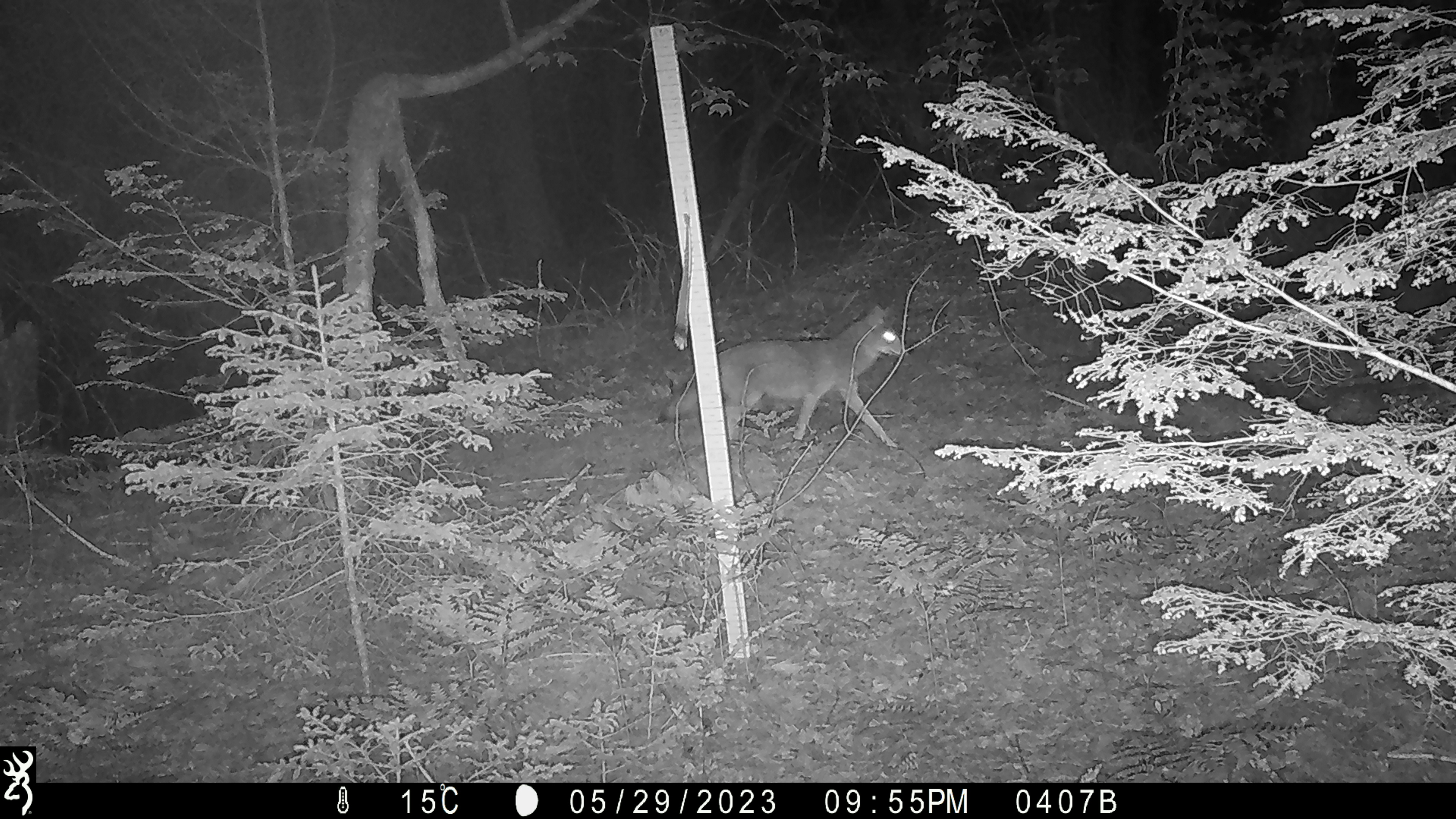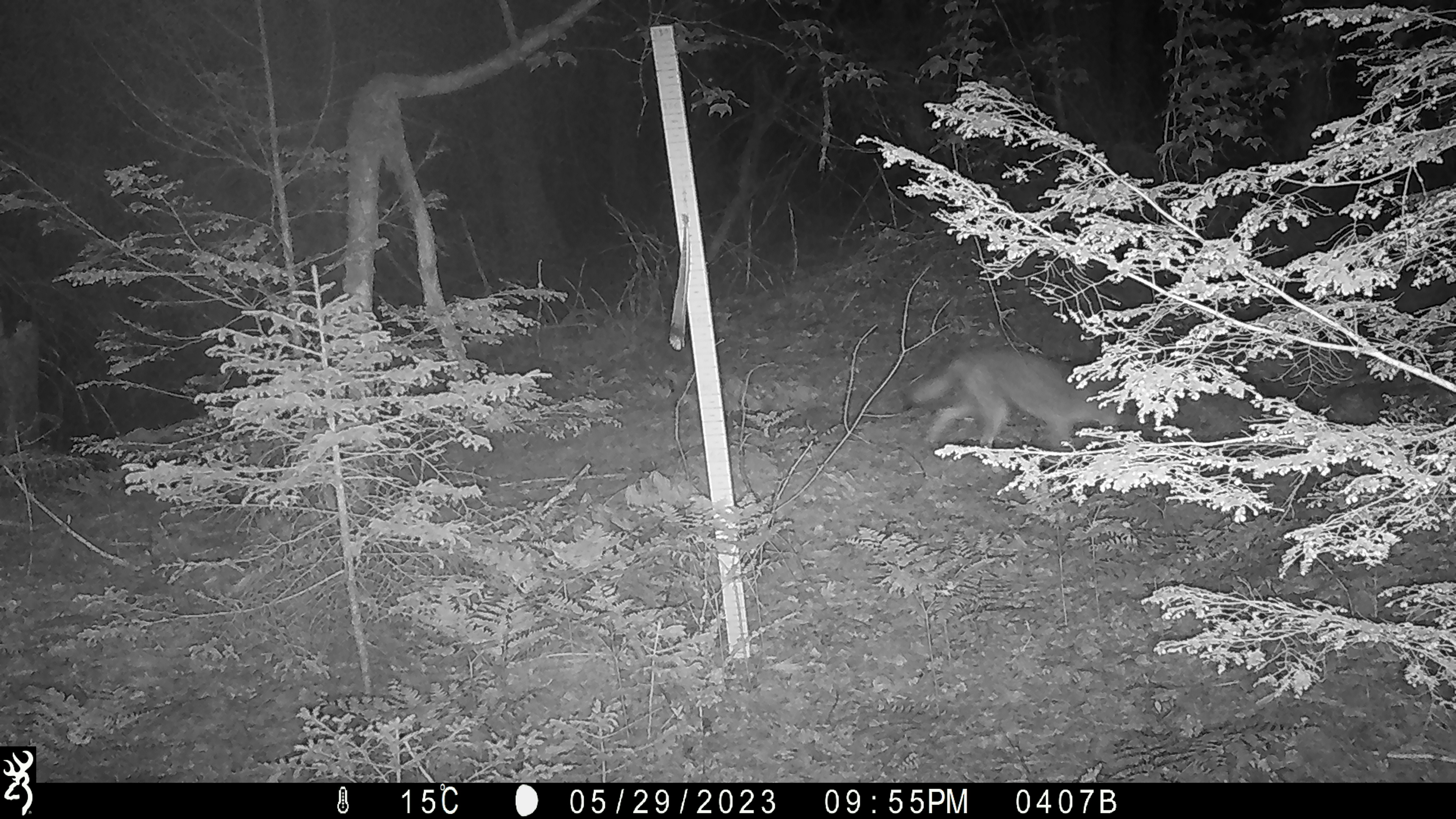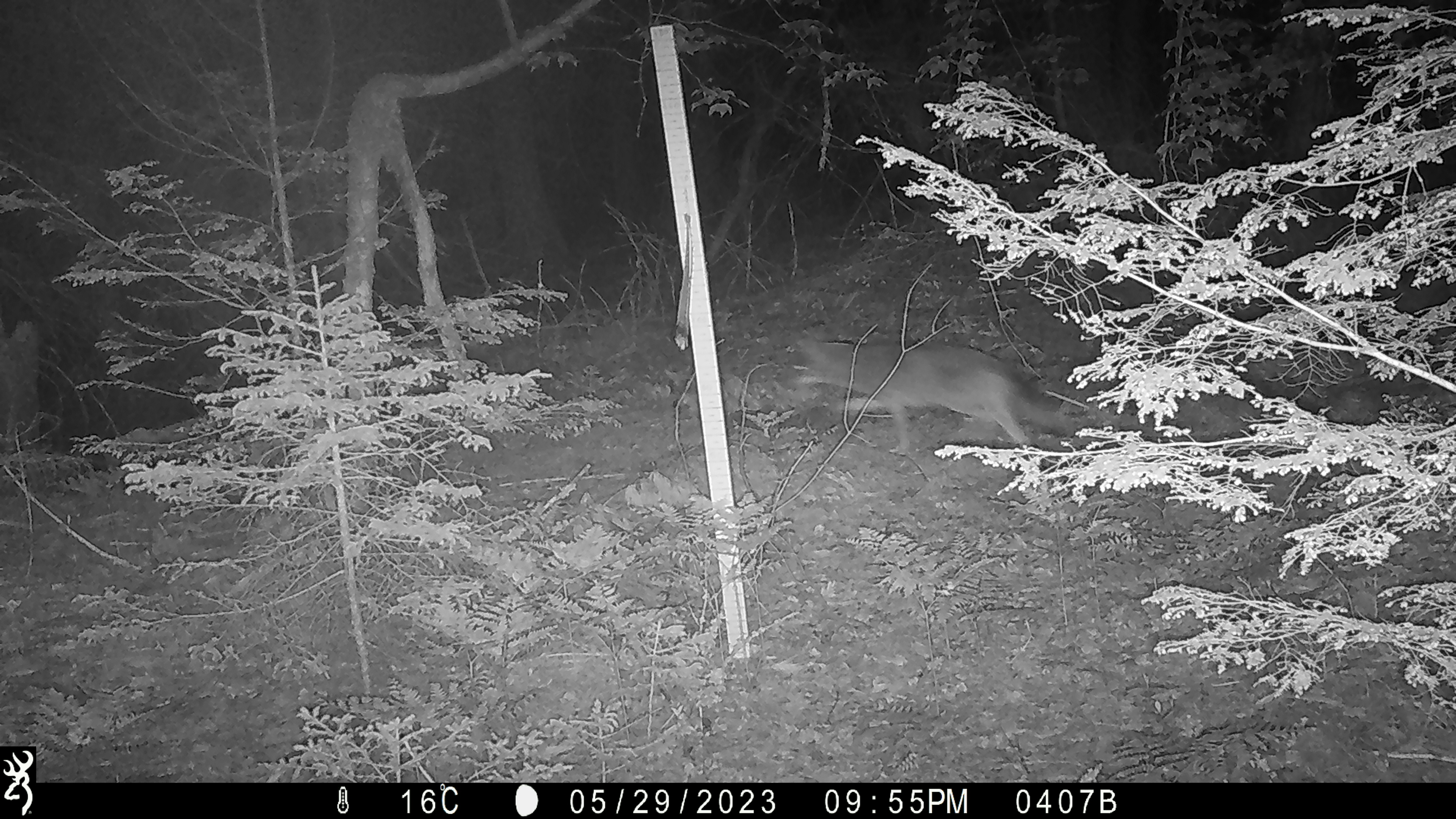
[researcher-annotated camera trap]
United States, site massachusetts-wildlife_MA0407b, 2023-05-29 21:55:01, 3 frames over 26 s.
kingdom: Animalia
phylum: Chordata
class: Mammalia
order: Carnivora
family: Canidae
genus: Canis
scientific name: Canis latrans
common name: coyote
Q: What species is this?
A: Coyote (Canis latrans).